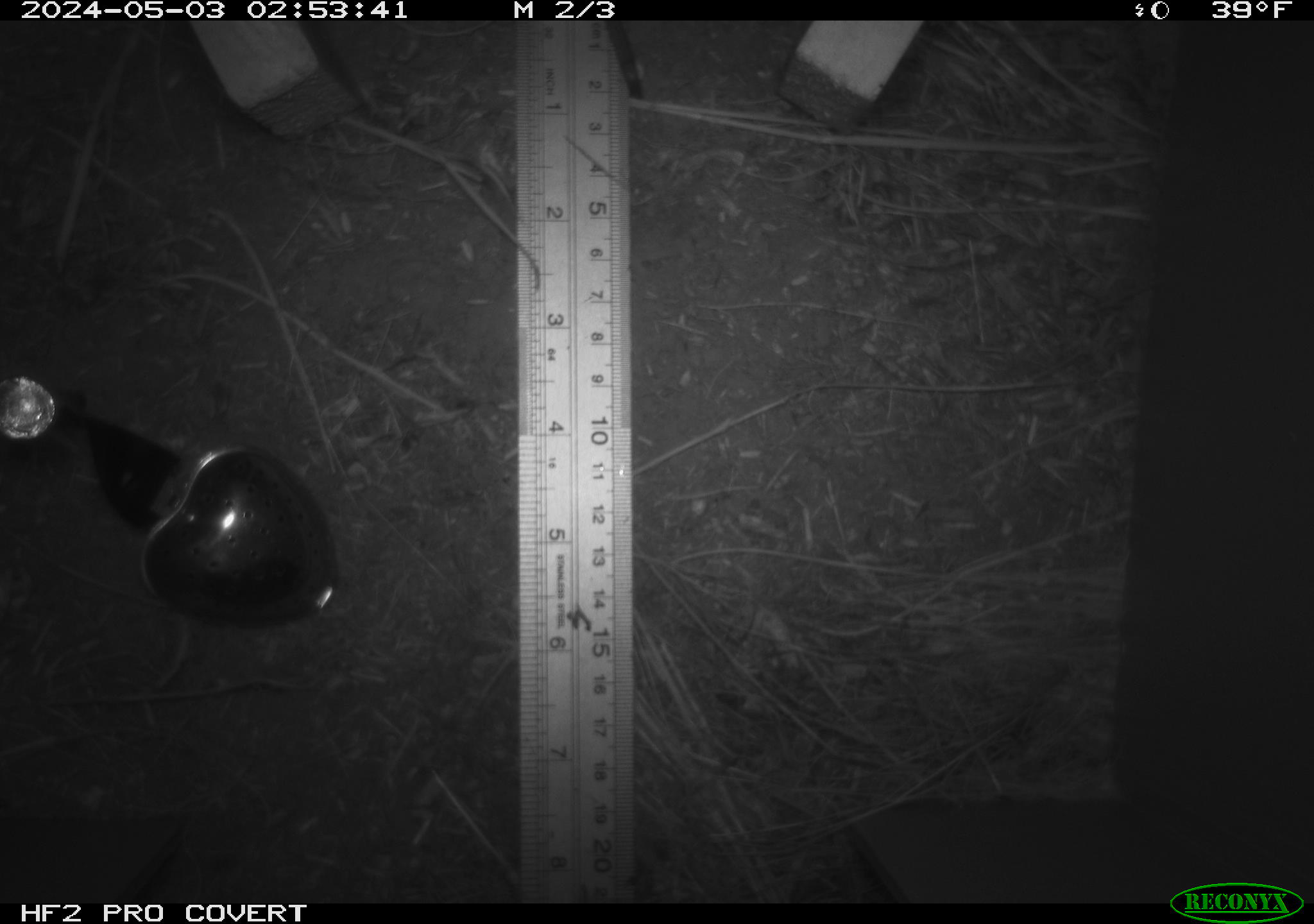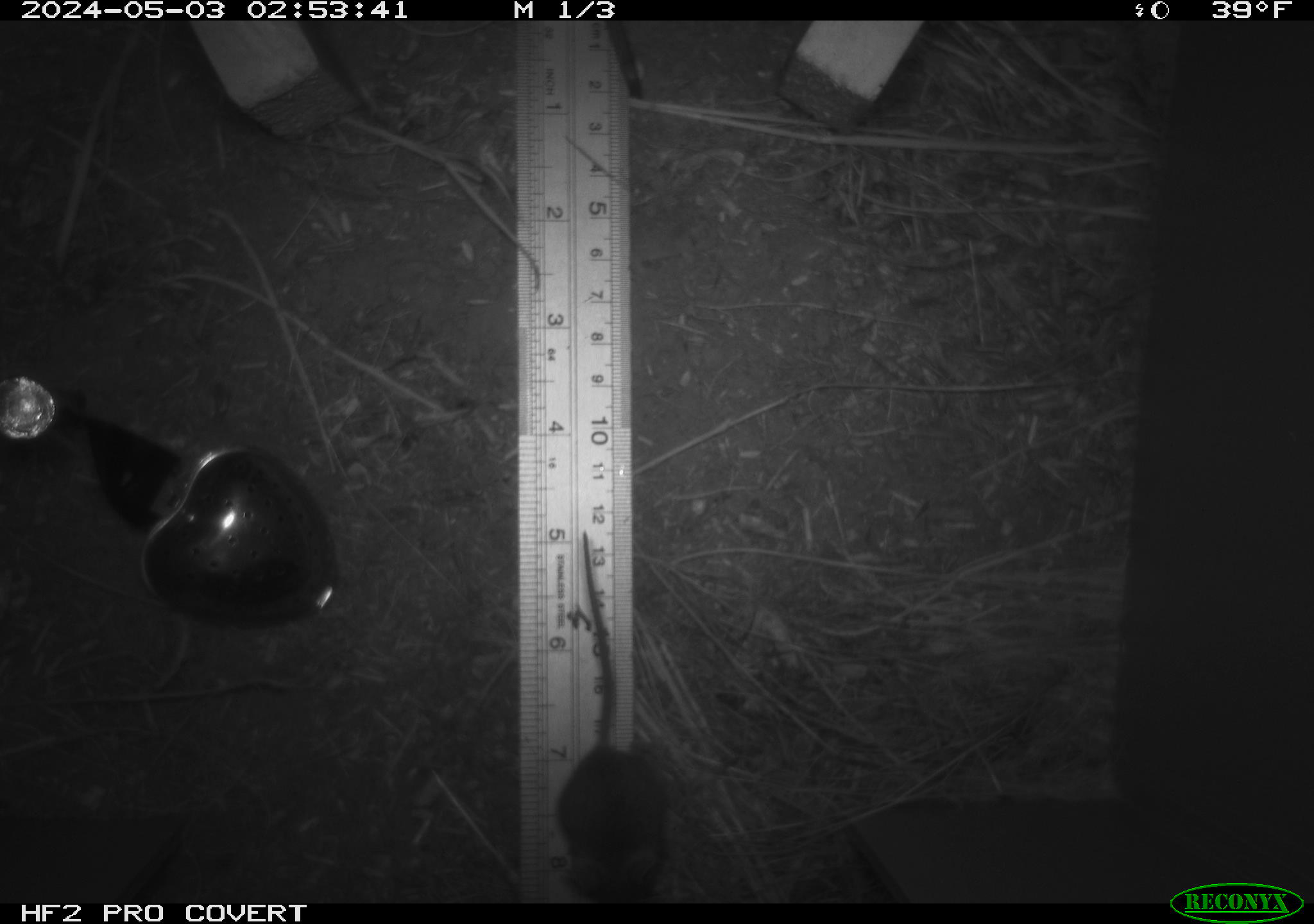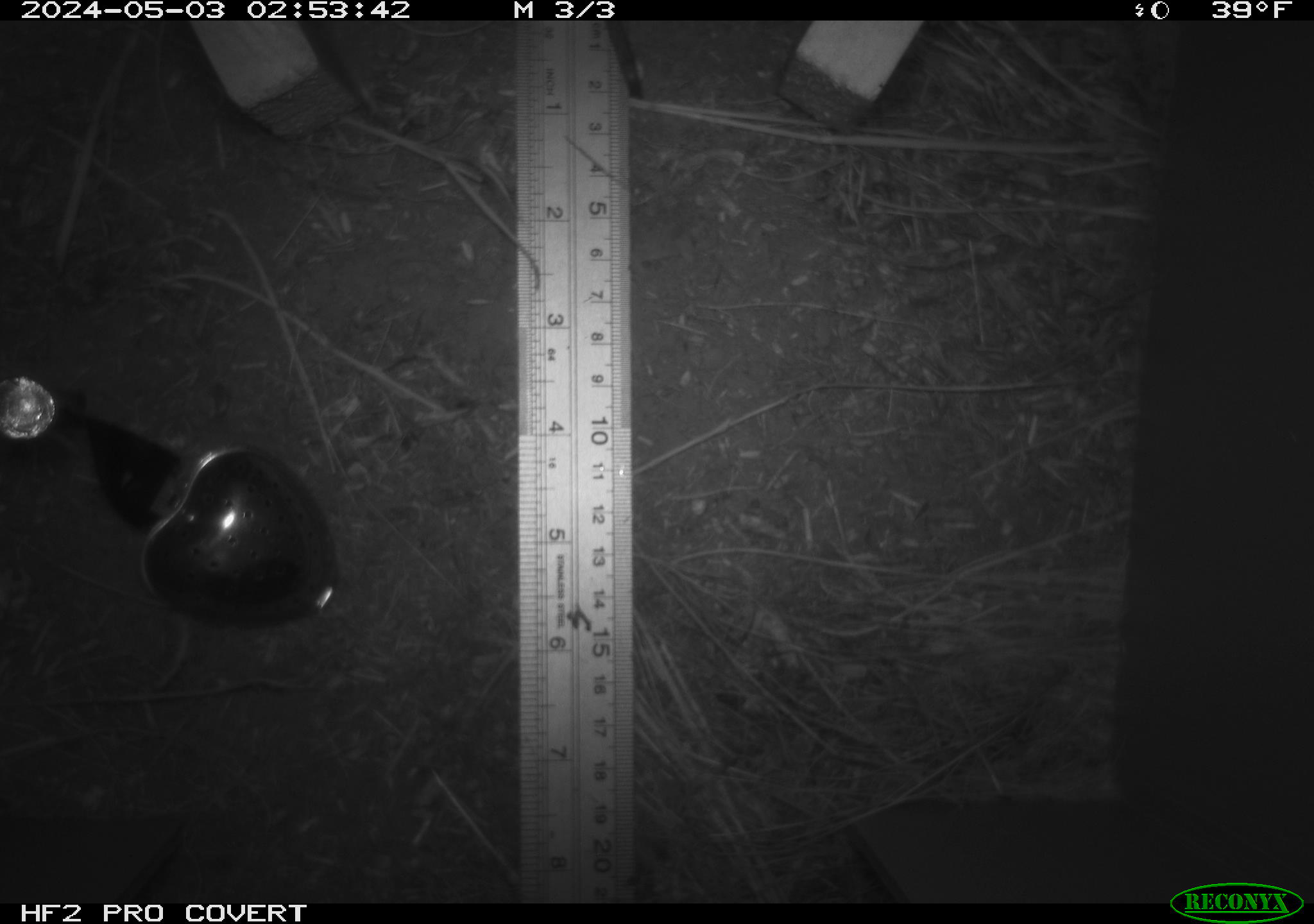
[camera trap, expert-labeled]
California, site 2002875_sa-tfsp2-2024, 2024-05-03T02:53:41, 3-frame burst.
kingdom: Animalia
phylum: Chordata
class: Mammalia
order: Rodentia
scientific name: Rodentia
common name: mouse species